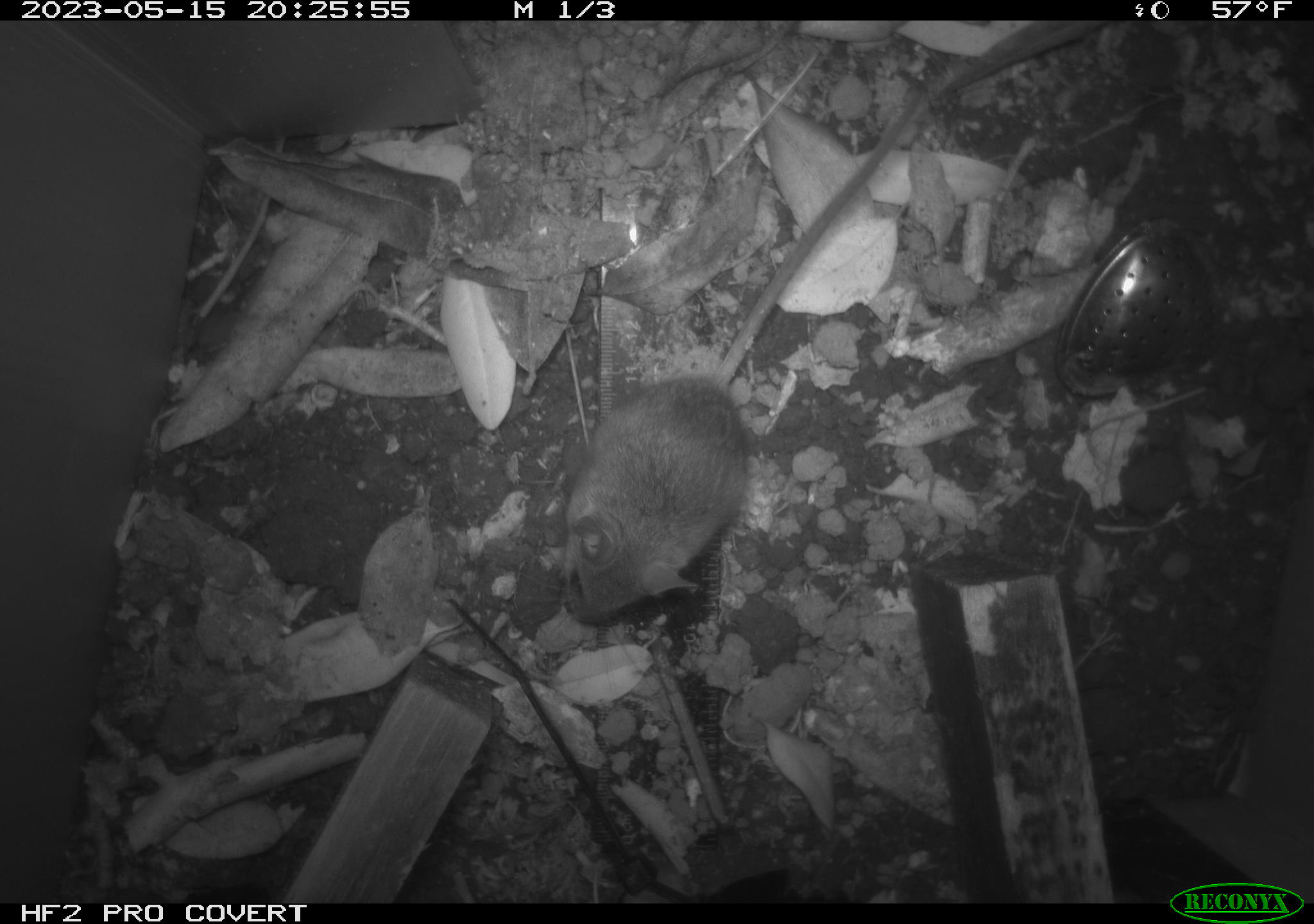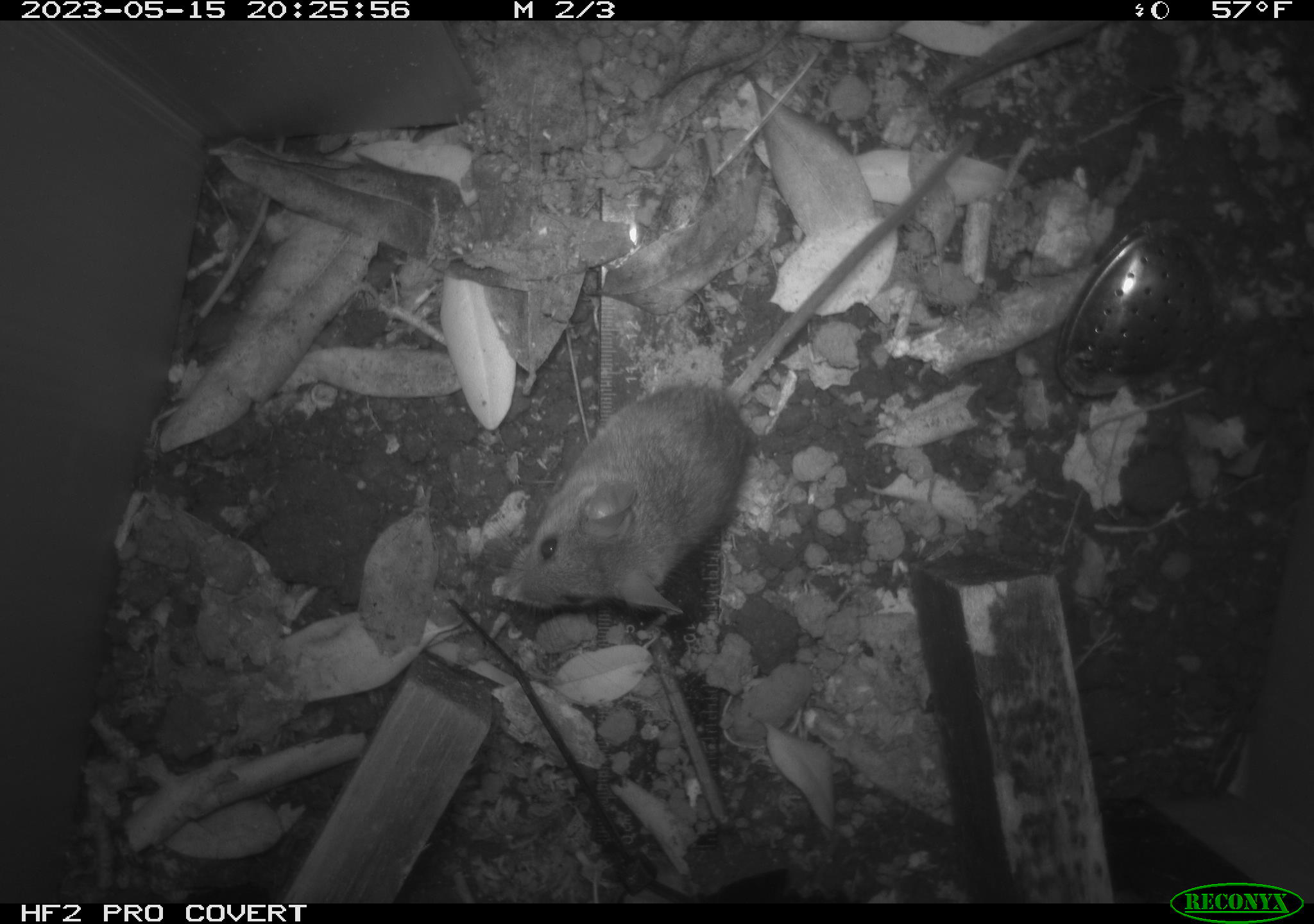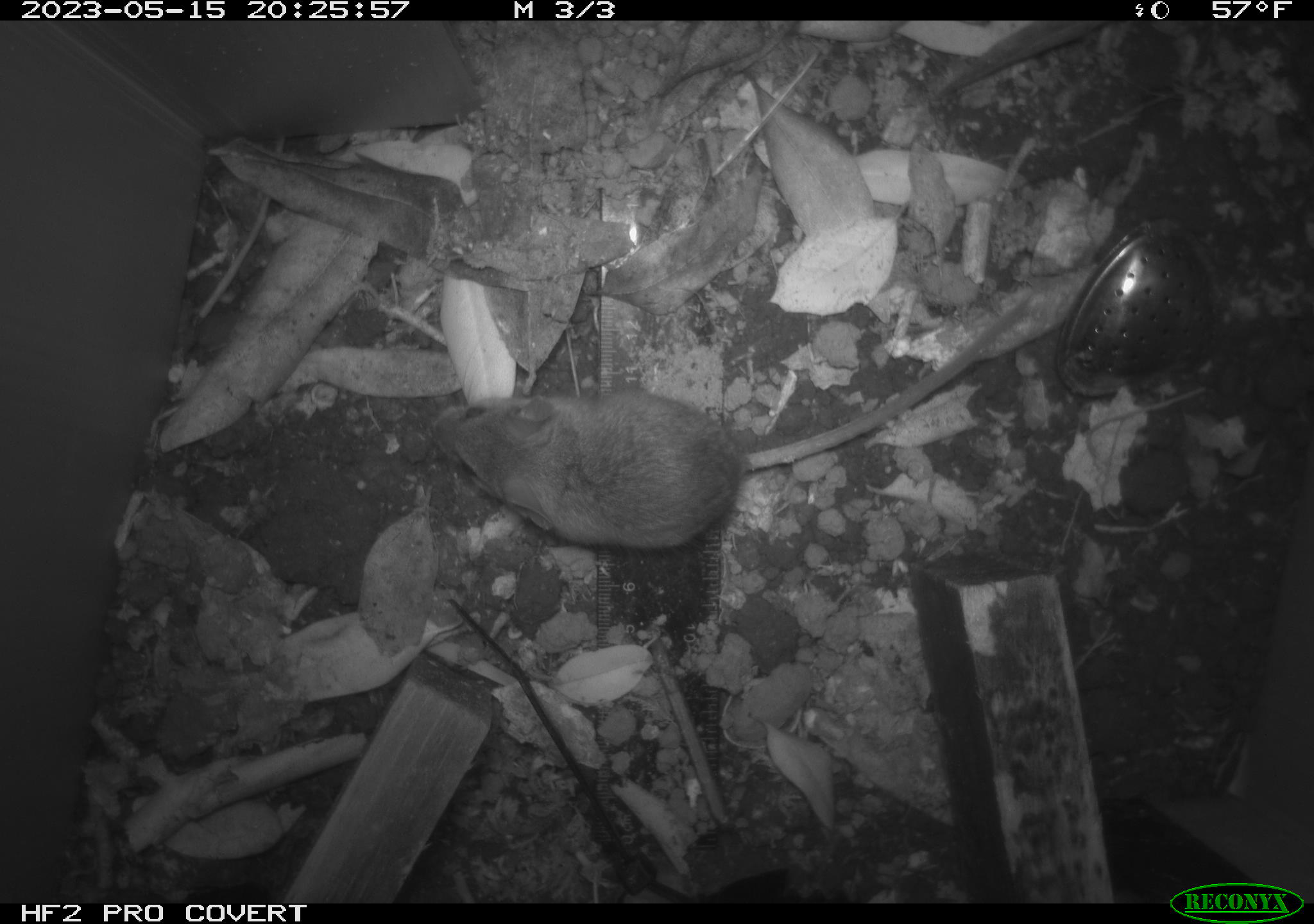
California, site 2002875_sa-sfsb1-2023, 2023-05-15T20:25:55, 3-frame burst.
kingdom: Animalia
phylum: Chordata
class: Mammalia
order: Rodentia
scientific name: Rodentia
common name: mouse species